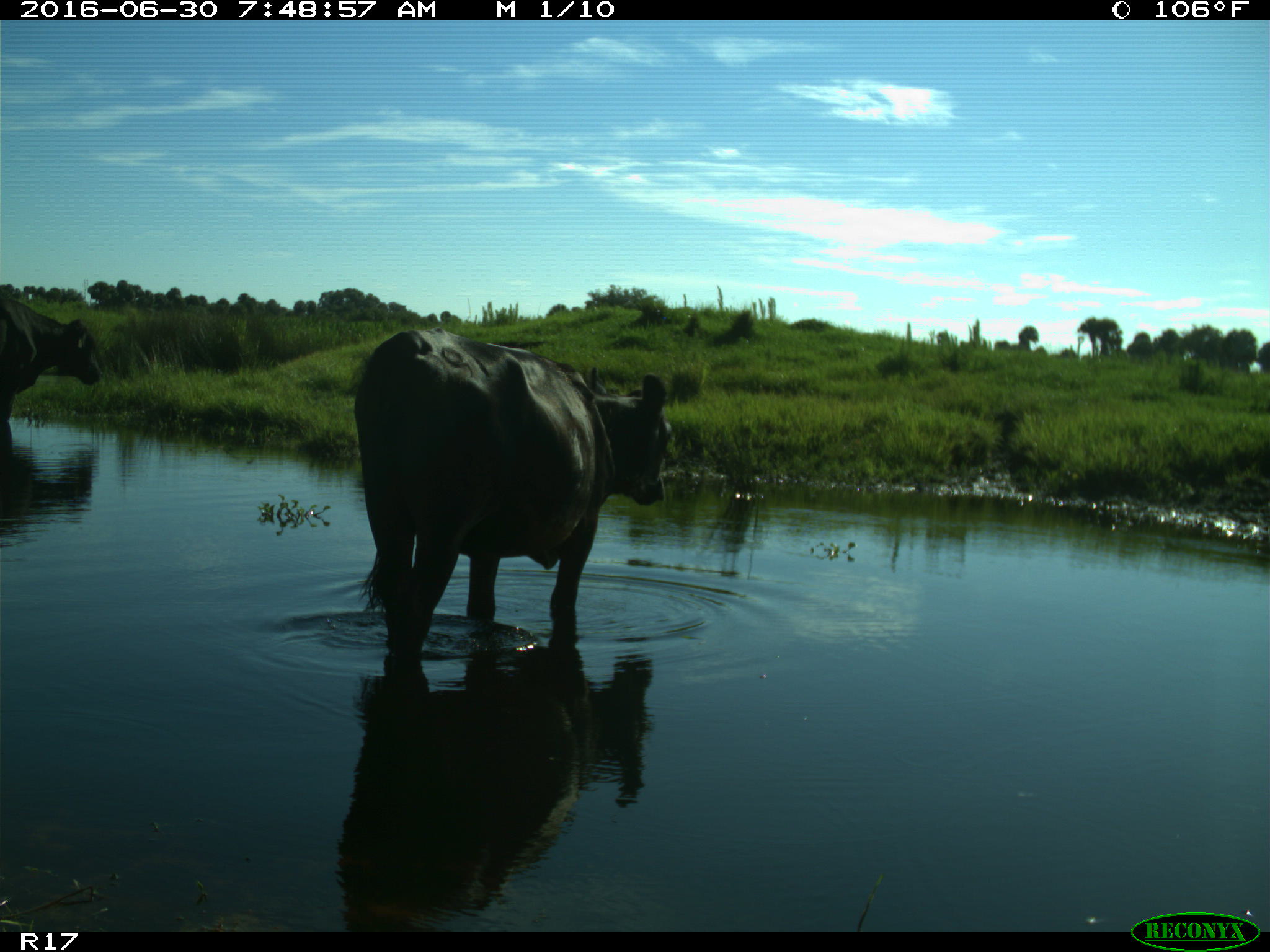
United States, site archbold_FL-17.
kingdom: Animalia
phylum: Chordata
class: Mammalia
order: Artiodactyla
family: Bovidae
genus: Bos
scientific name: Bos taurus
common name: domestic cow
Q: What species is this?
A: Bos taurus (domestic cow).